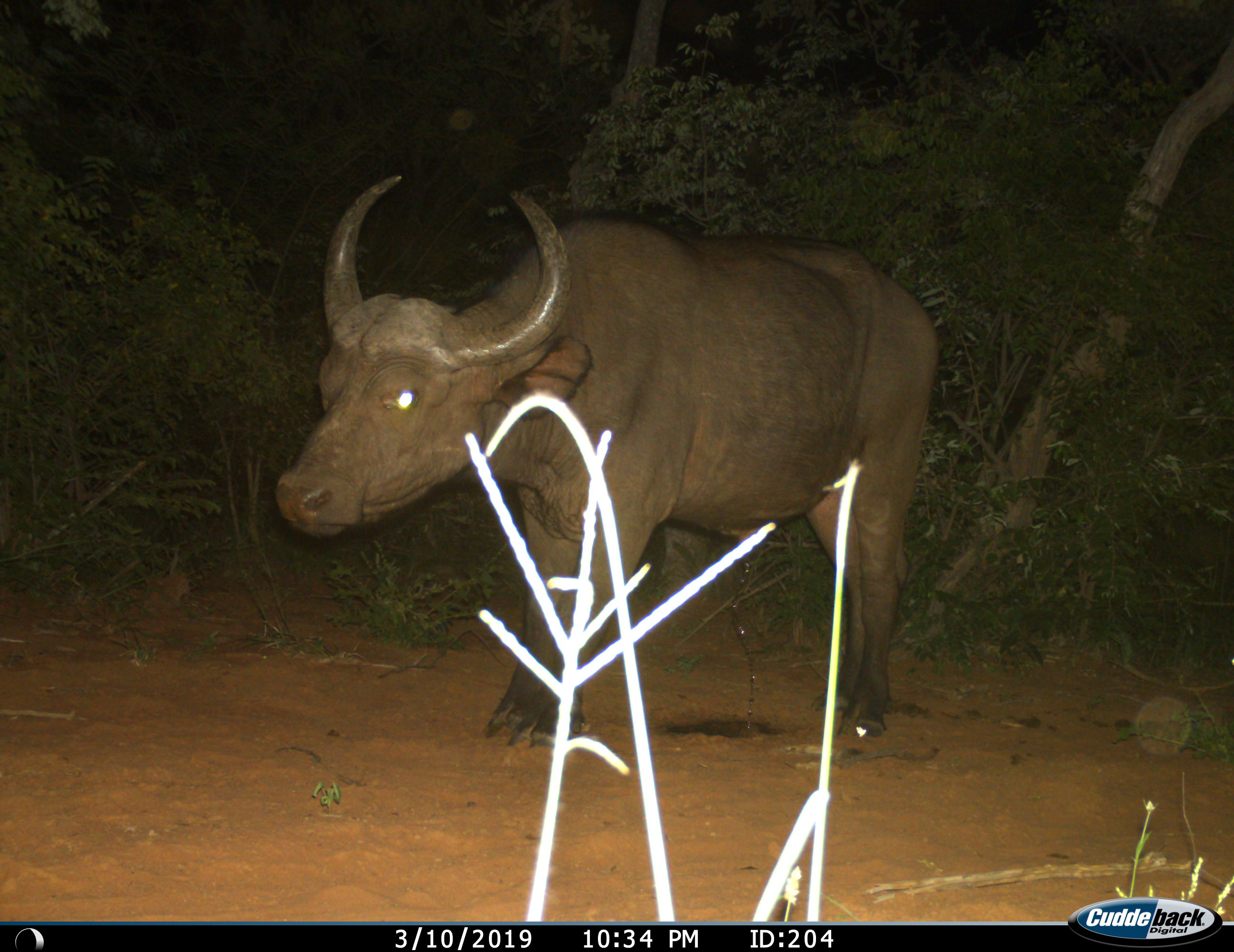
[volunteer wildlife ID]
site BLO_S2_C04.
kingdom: Animalia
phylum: Chordata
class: Mammalia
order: Artiodactyla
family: Bovidae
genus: Syncerus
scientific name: Syncerus caffer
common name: african buffalo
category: buffalo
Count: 1.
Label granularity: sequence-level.